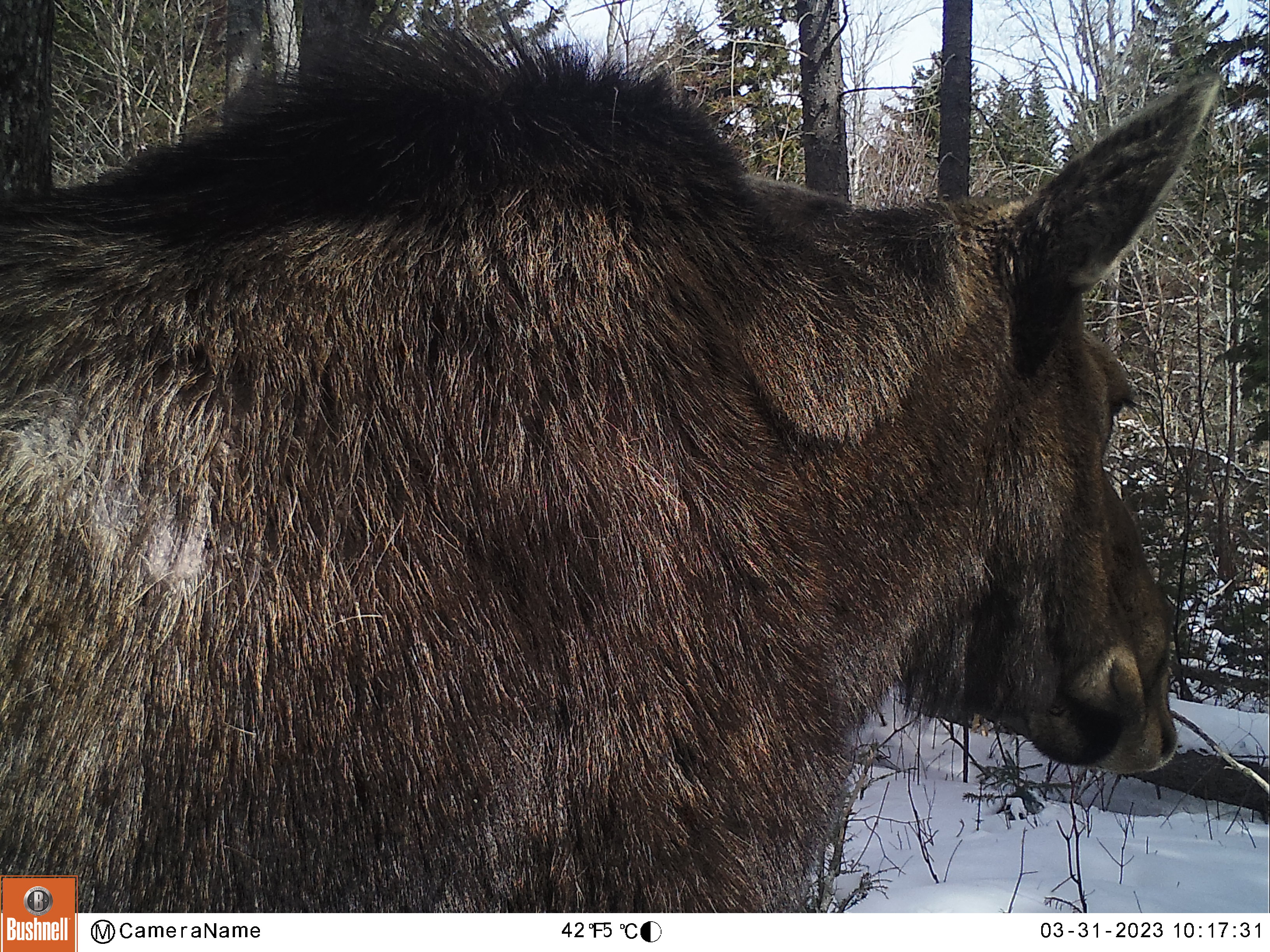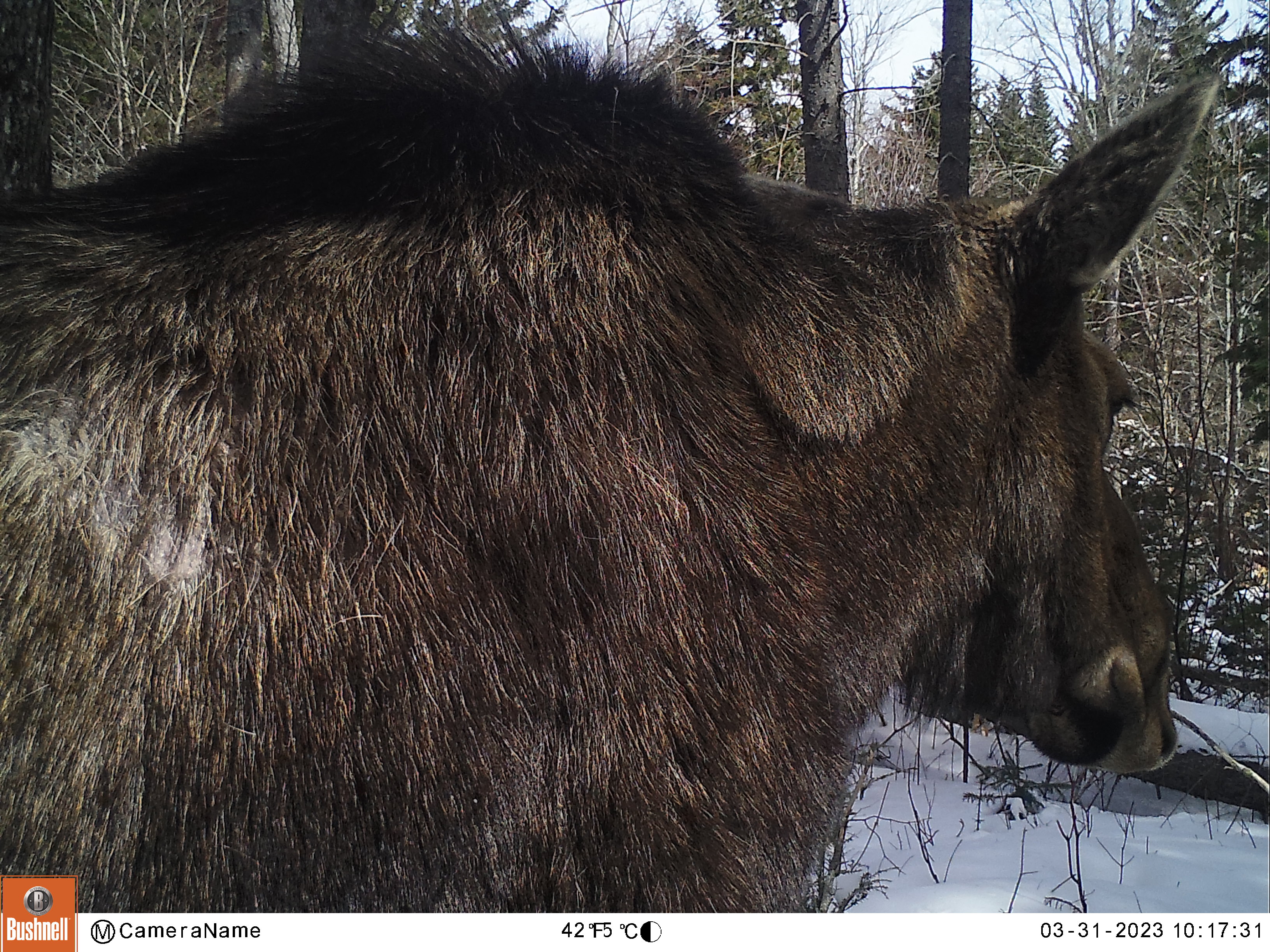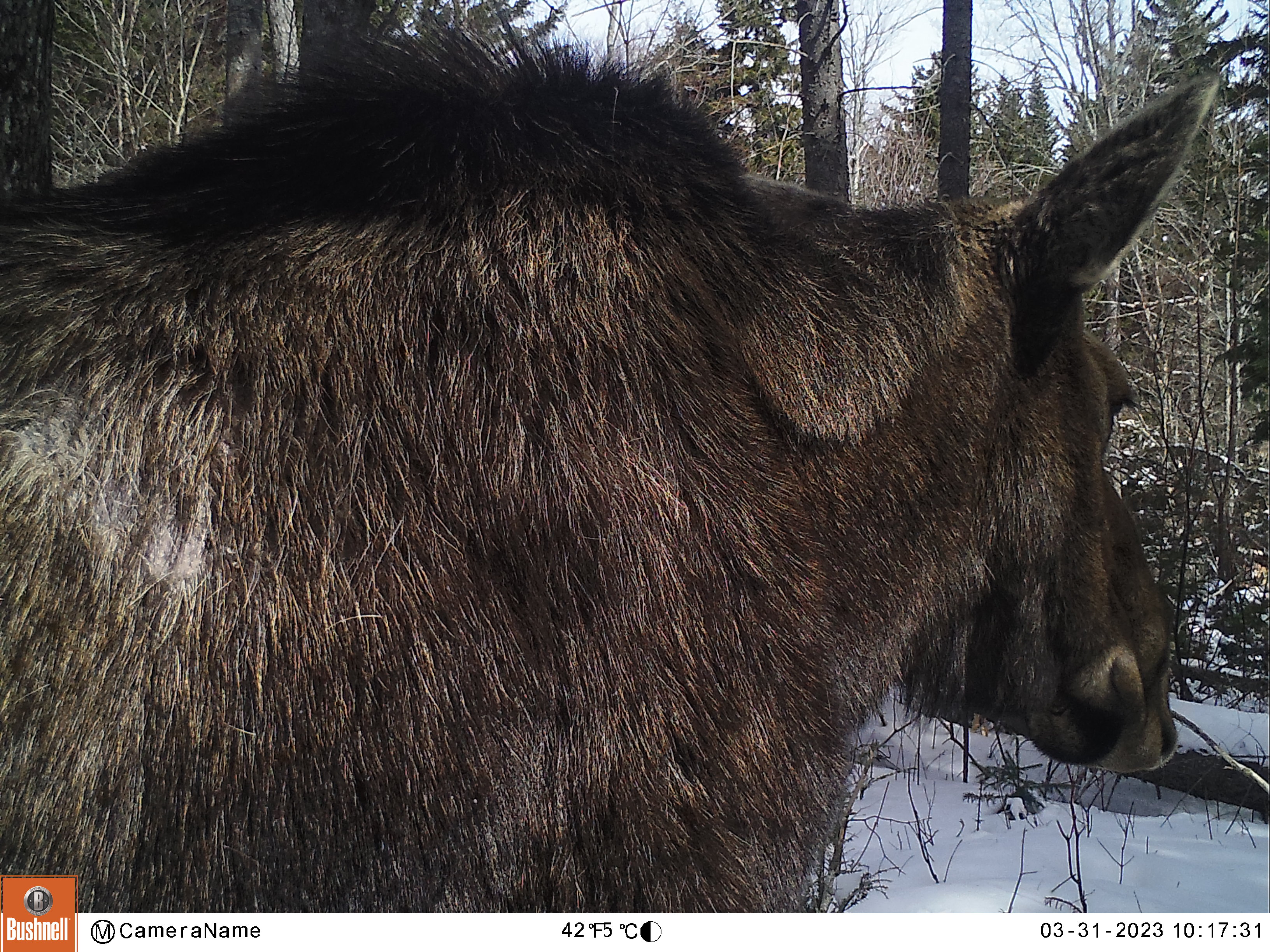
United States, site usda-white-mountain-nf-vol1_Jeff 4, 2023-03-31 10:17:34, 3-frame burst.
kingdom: Animalia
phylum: Chordata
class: Mammalia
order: Artiodactyla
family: Cervidae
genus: Alces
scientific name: Alces alces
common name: moose